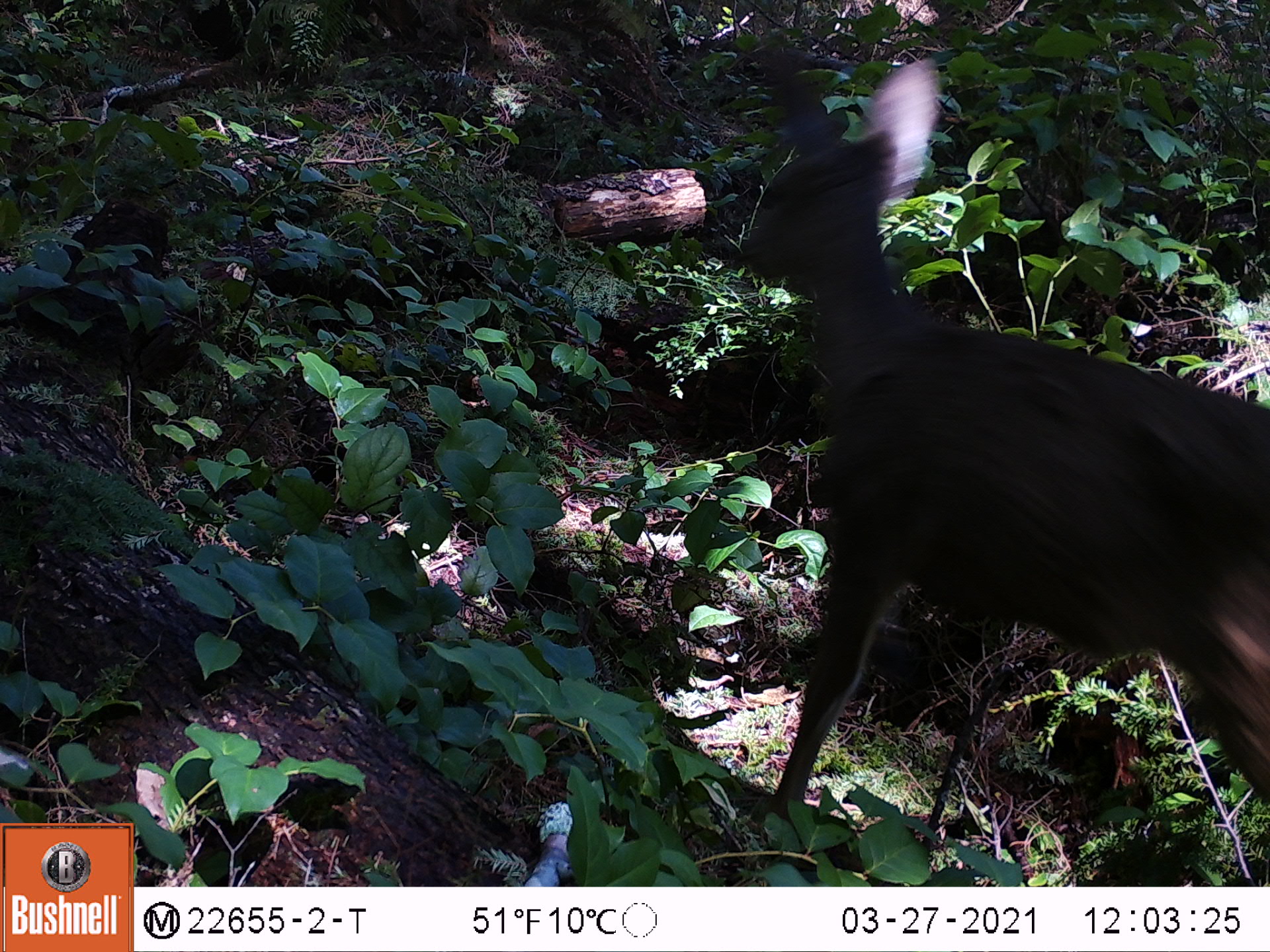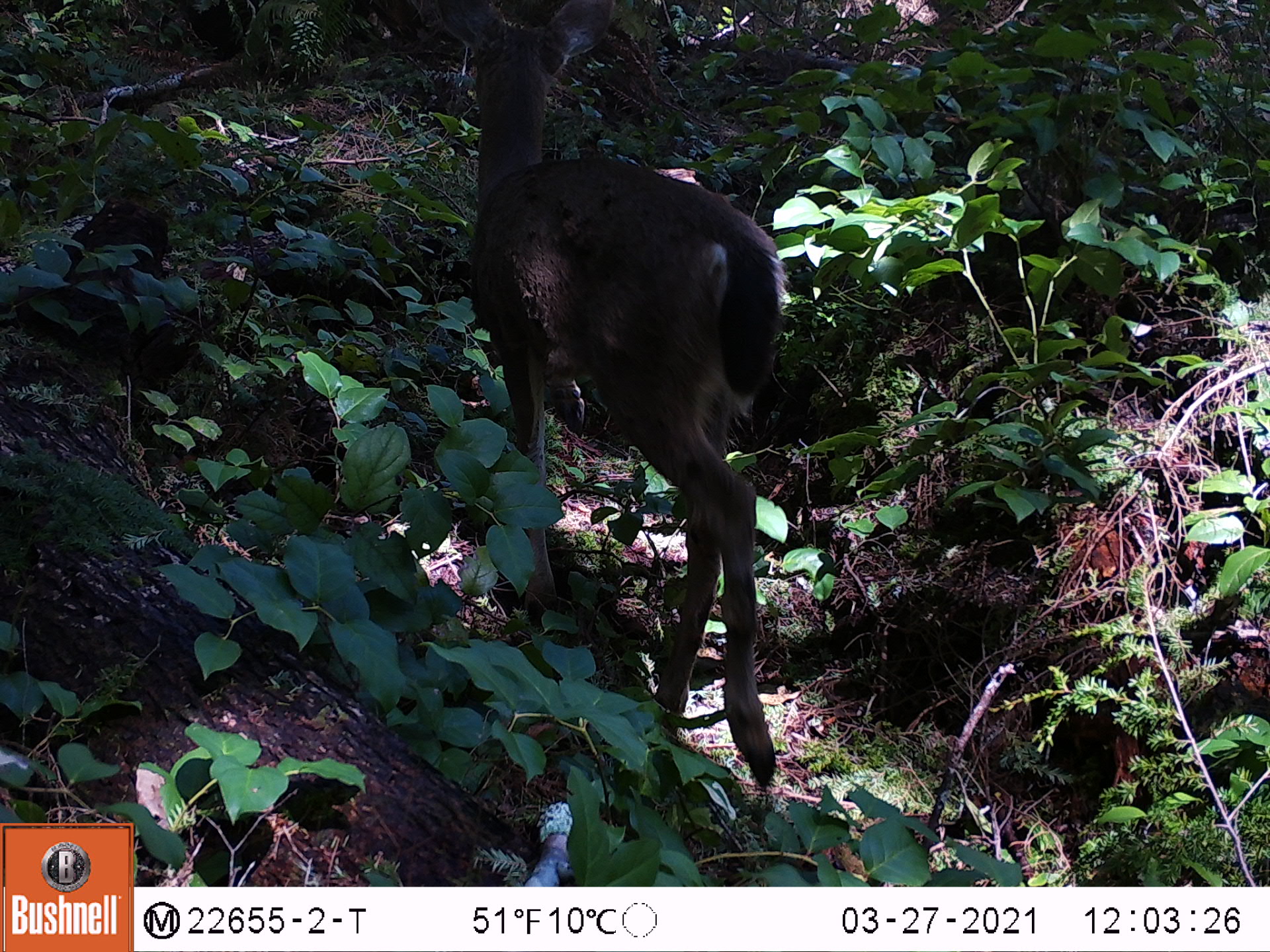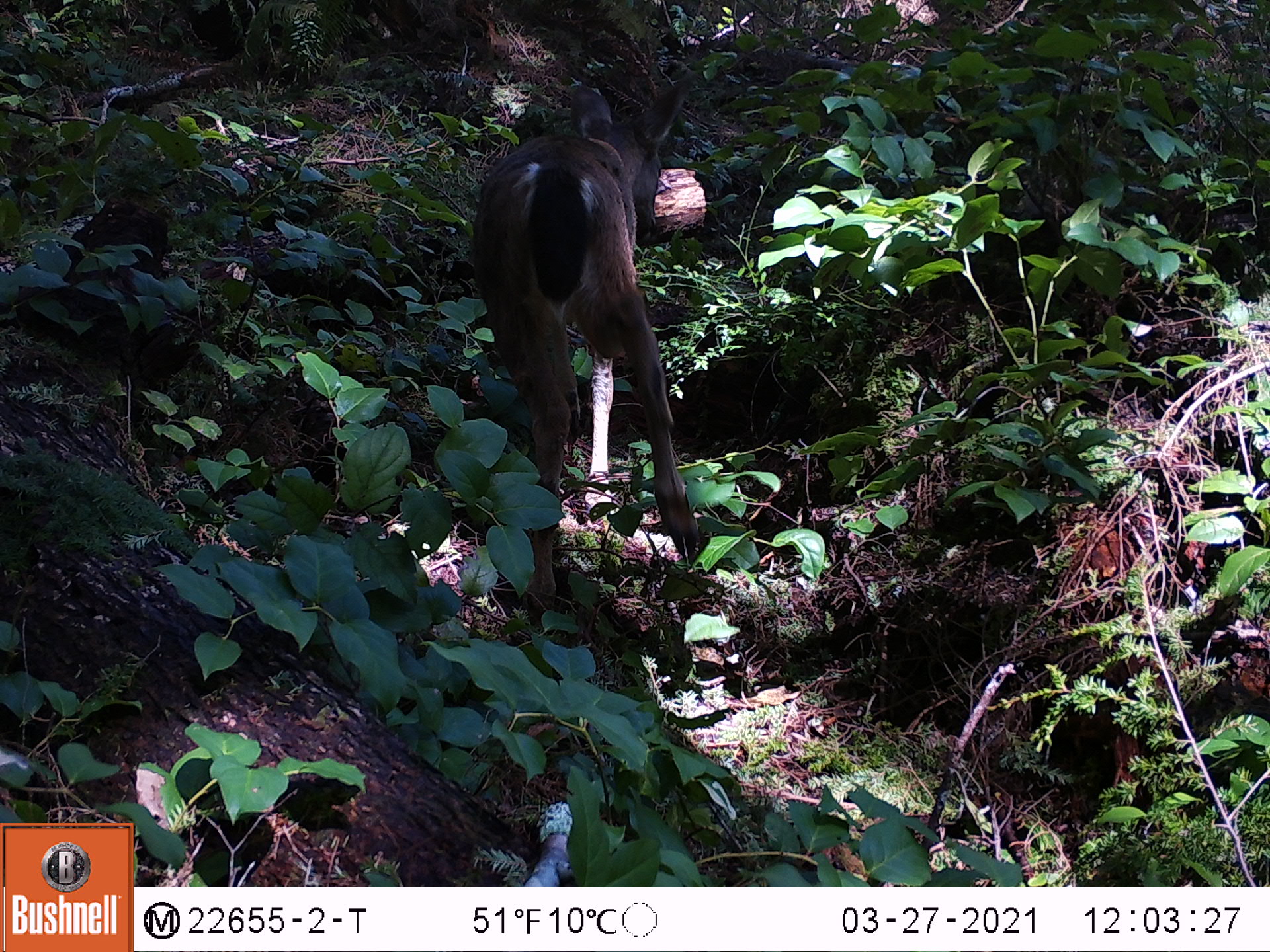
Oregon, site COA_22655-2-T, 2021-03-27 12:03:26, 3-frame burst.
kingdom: Animalia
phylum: Chordata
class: Mammalia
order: Artiodactyla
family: Cervidae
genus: Odocoileus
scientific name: Odocoileus hemionus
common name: black-tailed deer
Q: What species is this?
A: Black-tailed deer (Odocoileus hemionus).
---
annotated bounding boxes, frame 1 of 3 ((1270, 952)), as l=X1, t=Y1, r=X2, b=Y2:
black-tailed deer: l=701, t=49, r=1269, b=857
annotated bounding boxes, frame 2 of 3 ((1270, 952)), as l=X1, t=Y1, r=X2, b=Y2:
black-tailed deer: l=430, t=0, r=798, b=787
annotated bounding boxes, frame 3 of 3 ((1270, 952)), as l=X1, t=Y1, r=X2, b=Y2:
black-tailed deer: l=463, t=65, r=709, b=651